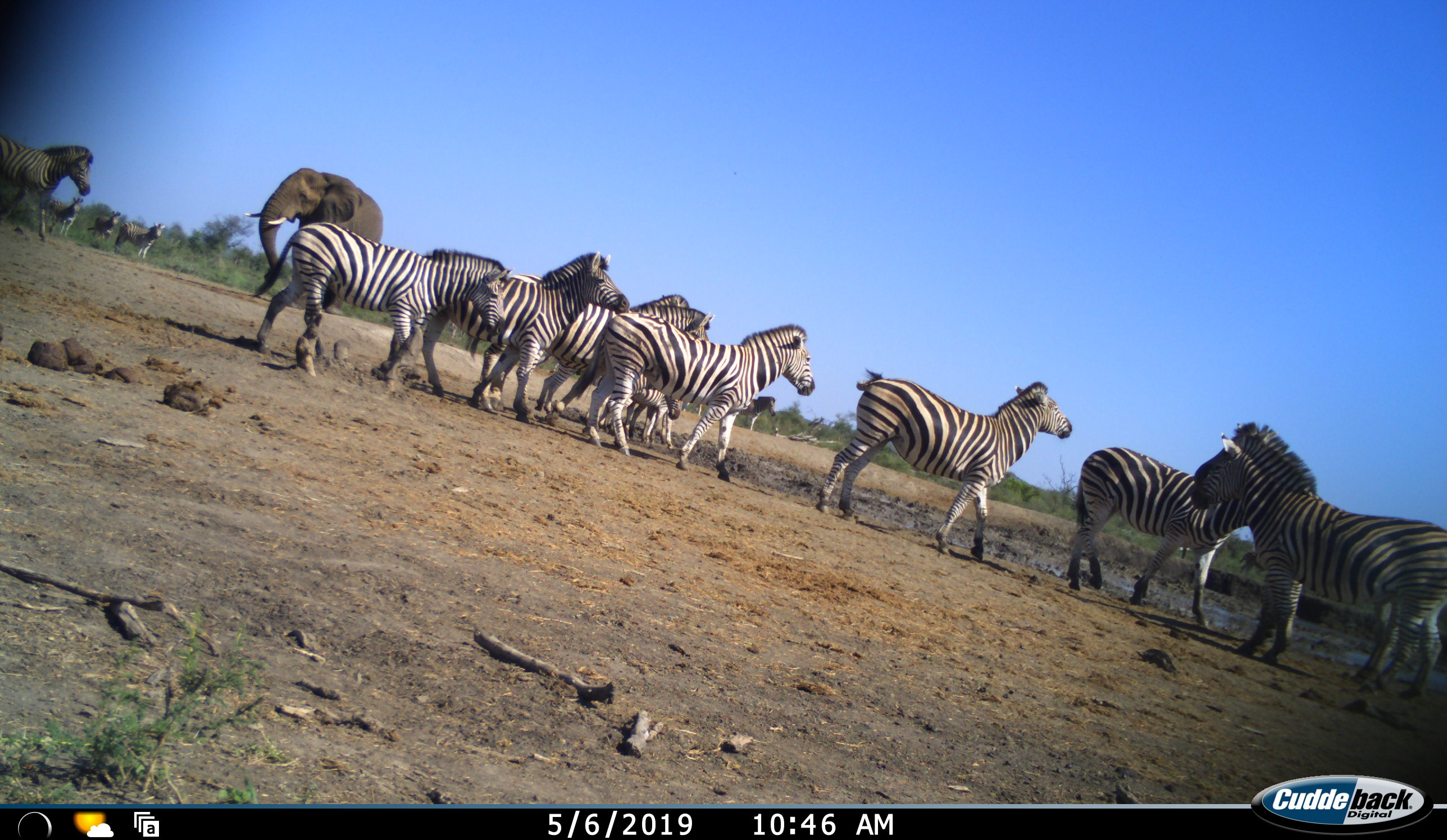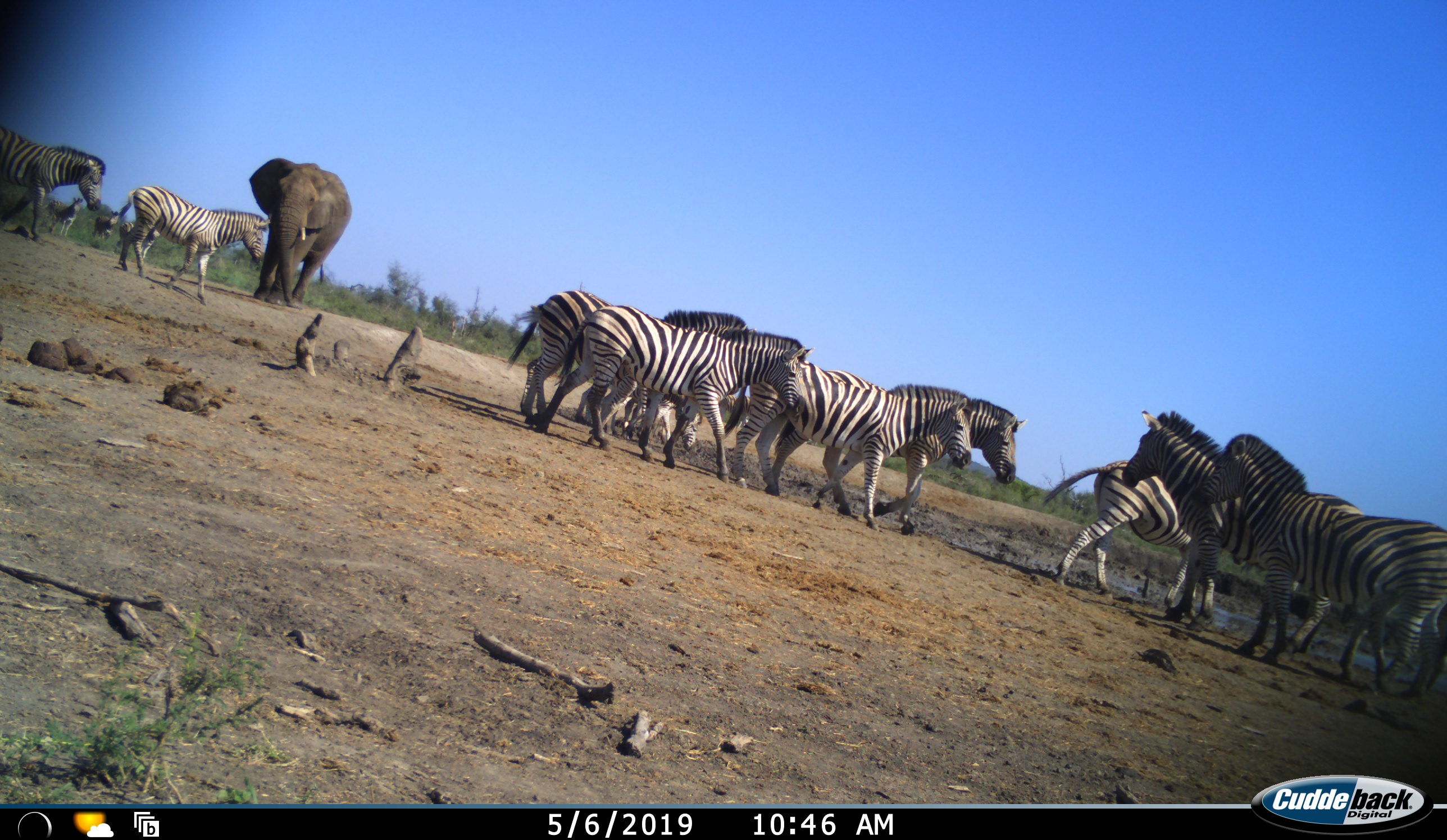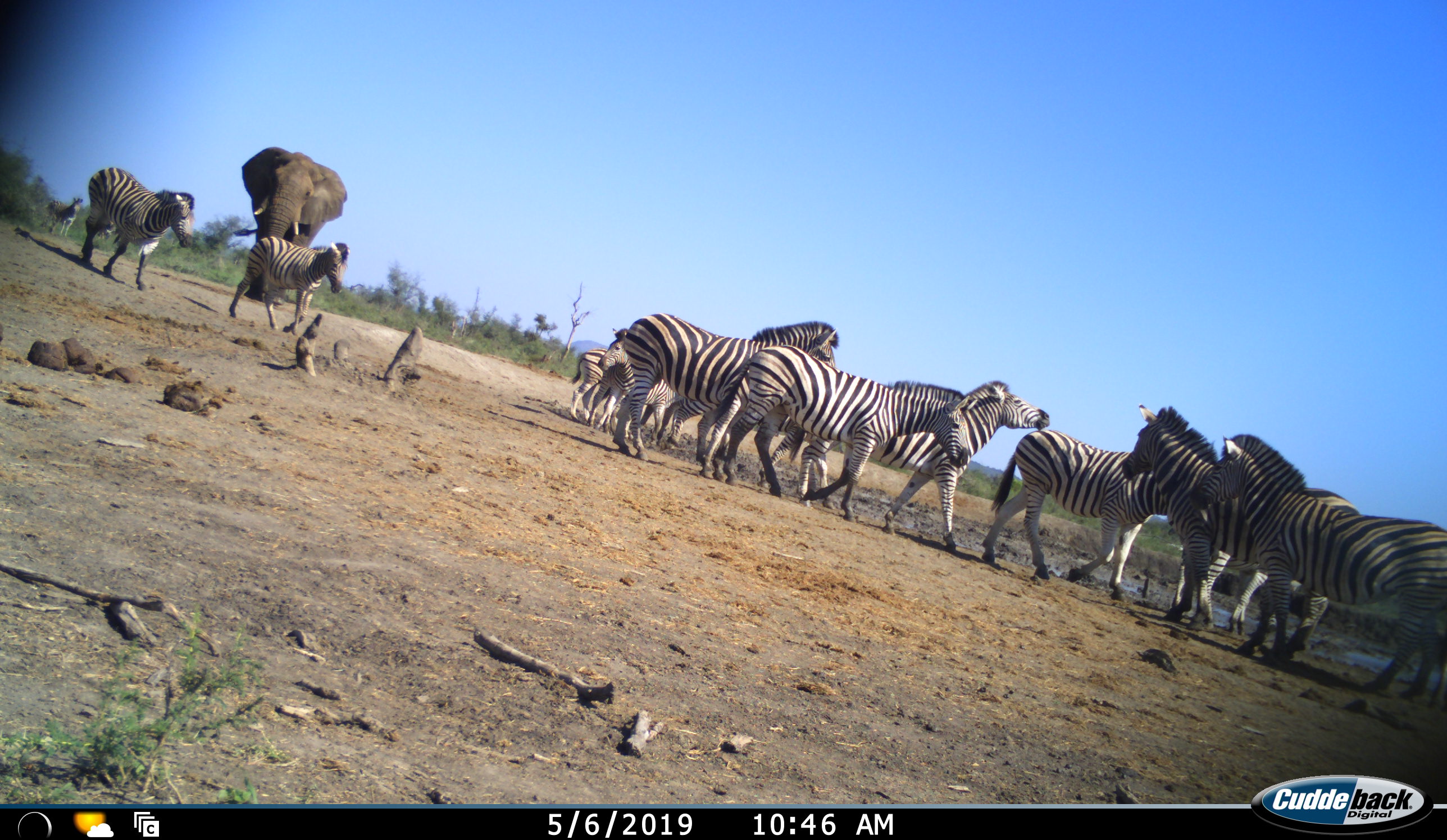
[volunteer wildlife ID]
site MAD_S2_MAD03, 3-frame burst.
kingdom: Animalia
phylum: Chordata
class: Mammalia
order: Perissodactyla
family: Equidae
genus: Equus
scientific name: Equus quagga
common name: plains zebra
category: zebraplains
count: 11-50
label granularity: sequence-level